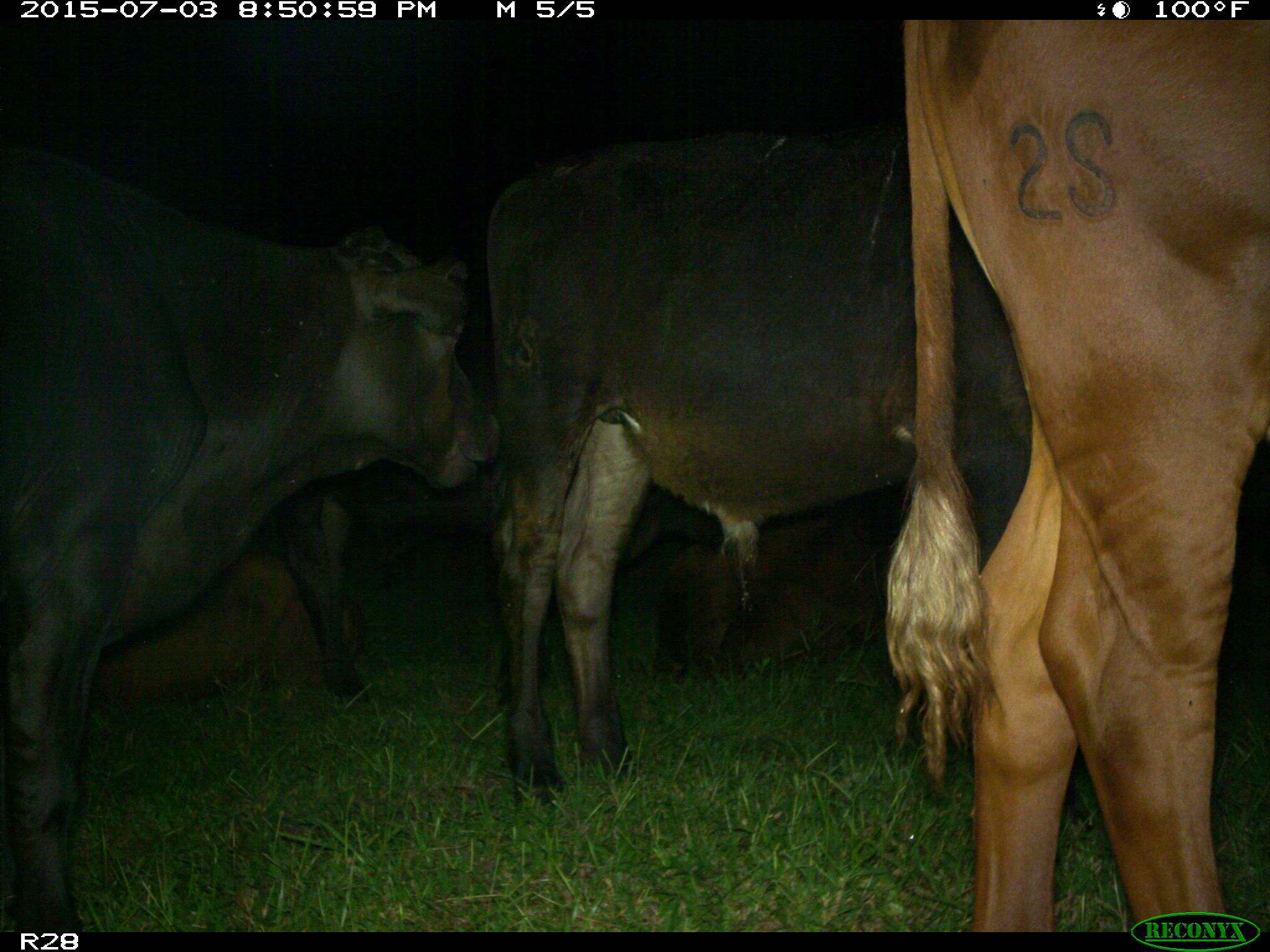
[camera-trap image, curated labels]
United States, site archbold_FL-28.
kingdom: Animalia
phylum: Chordata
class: Mammalia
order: Artiodactyla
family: Bovidae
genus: Bos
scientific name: Bos taurus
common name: domestic cow